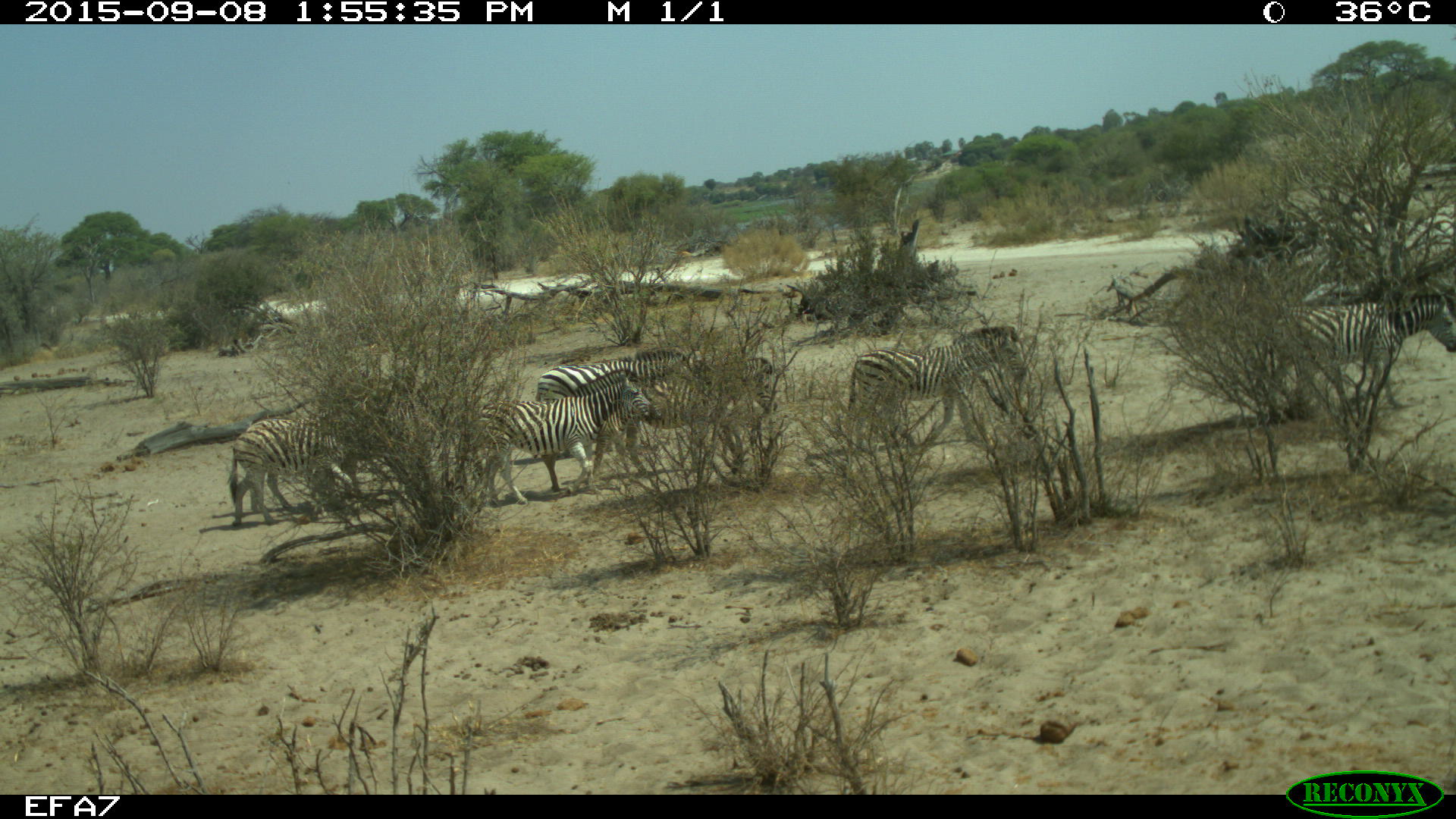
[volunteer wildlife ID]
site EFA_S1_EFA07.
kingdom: Animalia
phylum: Chordata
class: Mammalia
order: Perissodactyla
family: Equidae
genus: Equus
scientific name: Equus quagga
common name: plains zebra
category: zebraplains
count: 5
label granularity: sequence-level